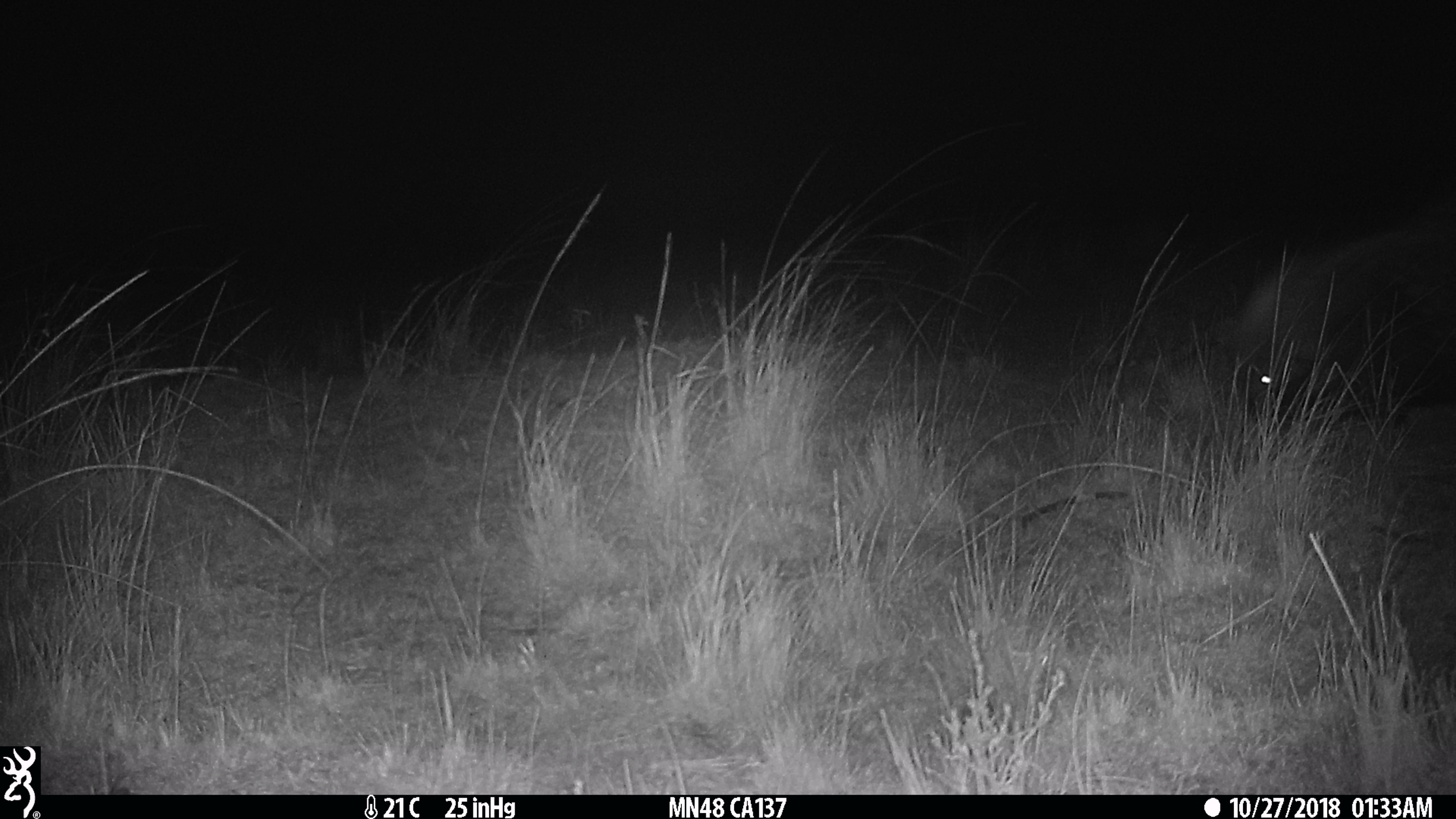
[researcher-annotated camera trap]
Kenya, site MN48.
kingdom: Animalia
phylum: Chordata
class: Mammalia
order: Artiodactyla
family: Bovidae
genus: Connochaetes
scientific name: Connochaetes taurinus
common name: blue wildebeest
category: wildebeest